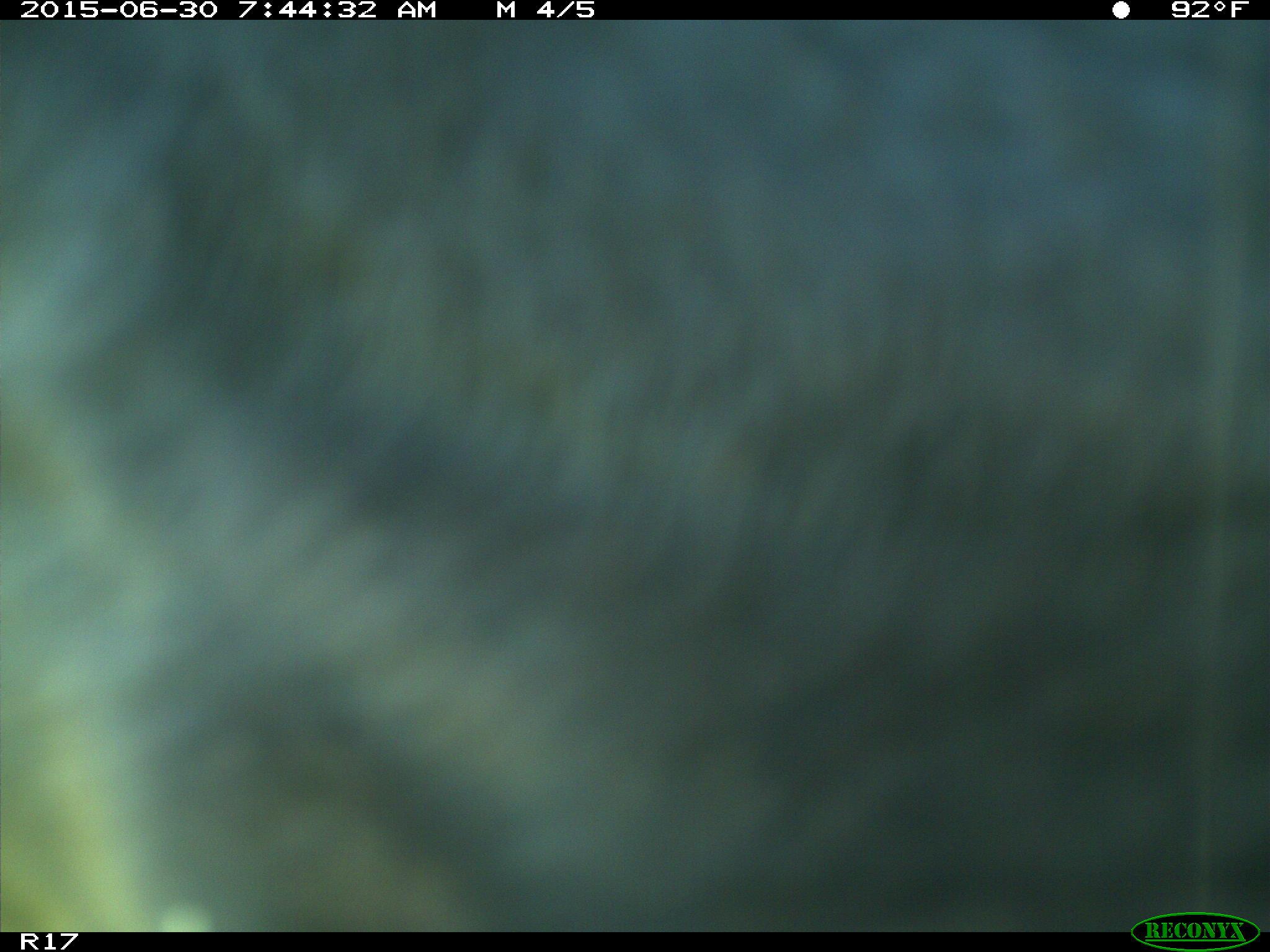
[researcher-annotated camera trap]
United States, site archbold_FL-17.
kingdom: Animalia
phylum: Chordata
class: Mammalia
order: Artiodactyla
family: Bovidae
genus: Bos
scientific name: Bos taurus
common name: domestic cow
Bos taurus (domestic cow).